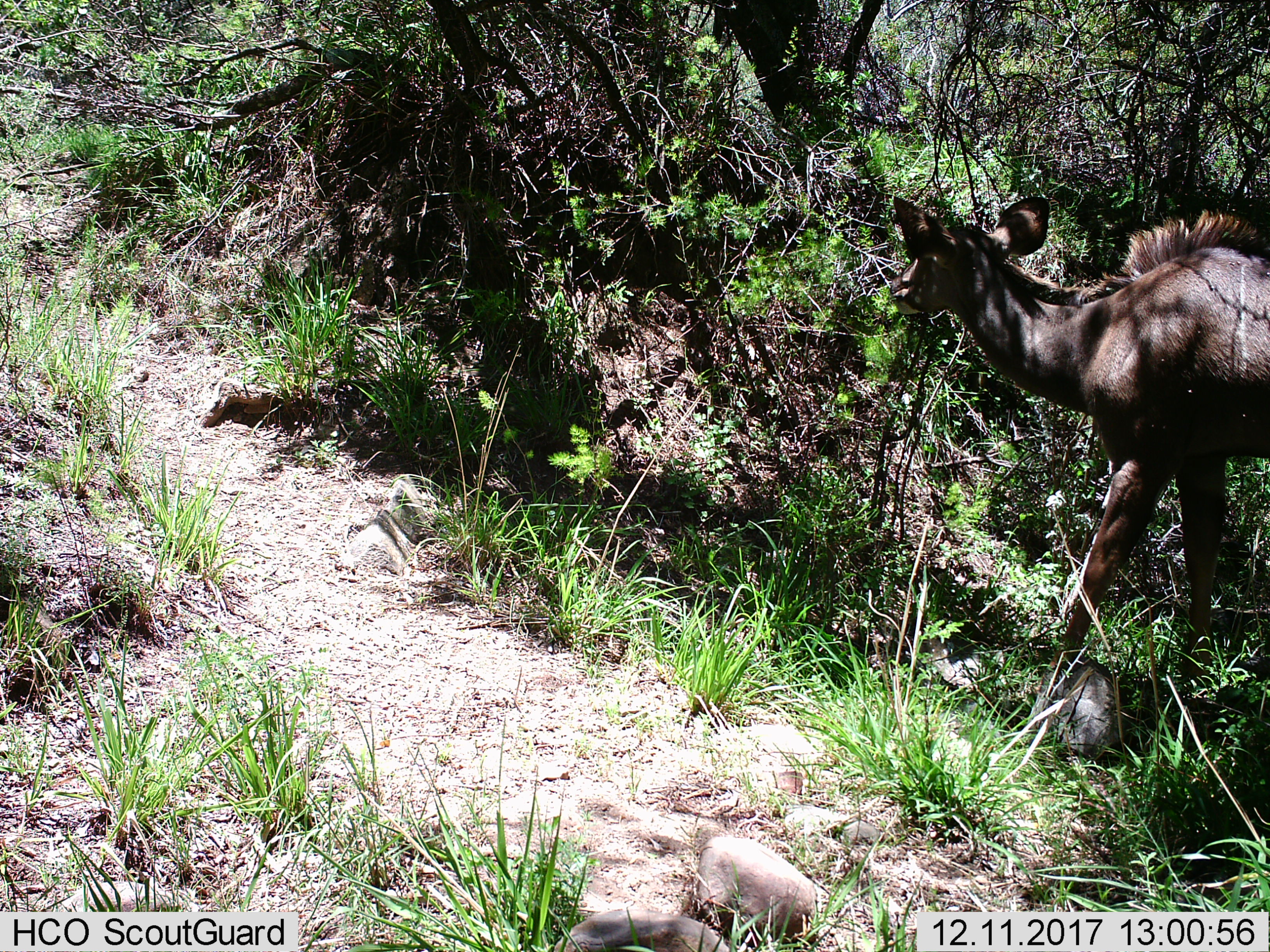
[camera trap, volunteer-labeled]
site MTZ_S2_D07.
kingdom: Animalia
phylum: Chordata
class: Mammalia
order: Artiodactyla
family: Bovidae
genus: Tragelaphus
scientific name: Tragelaphus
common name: kudu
Kudu (Tragelaphus), count 1. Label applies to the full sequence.